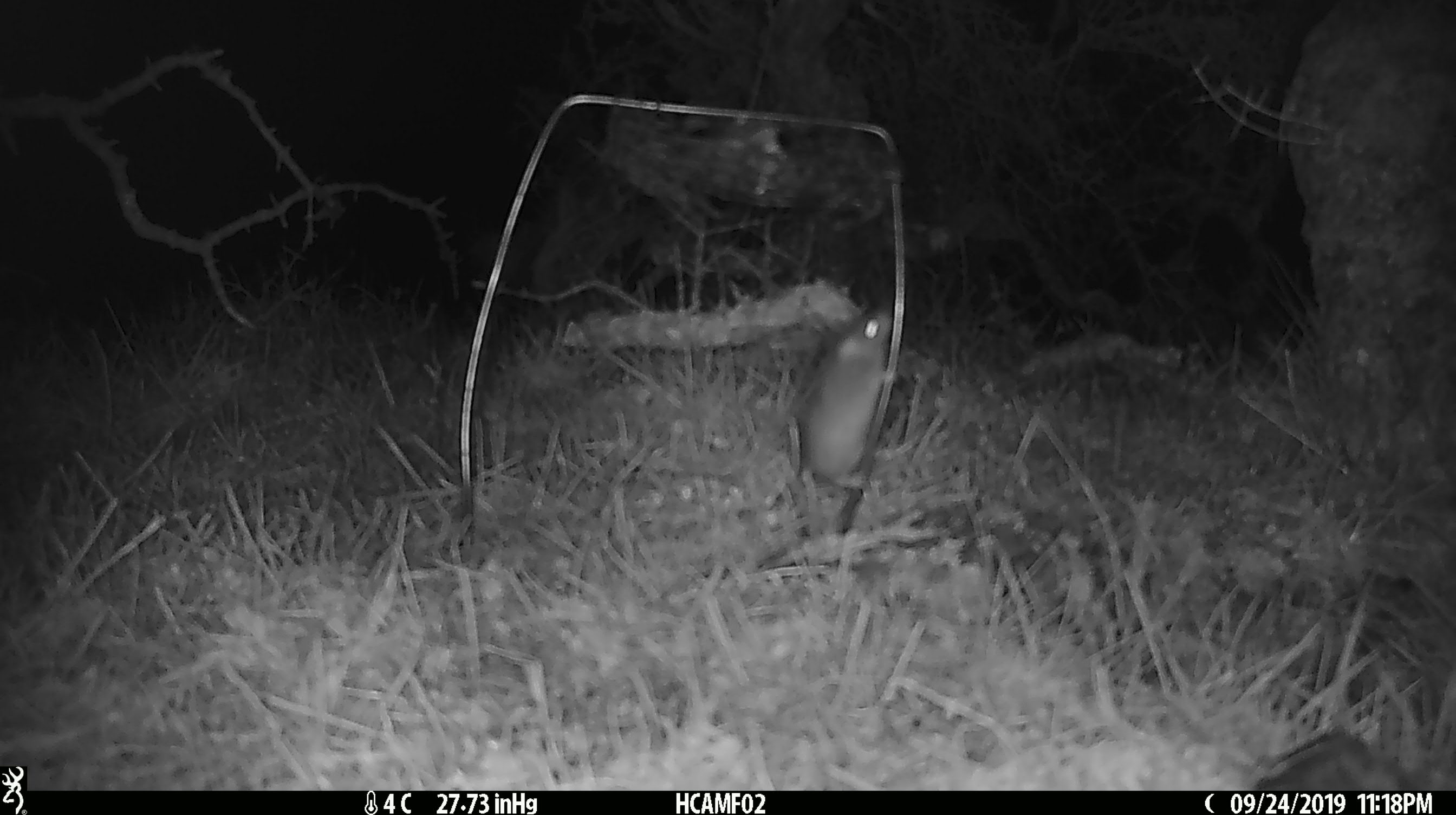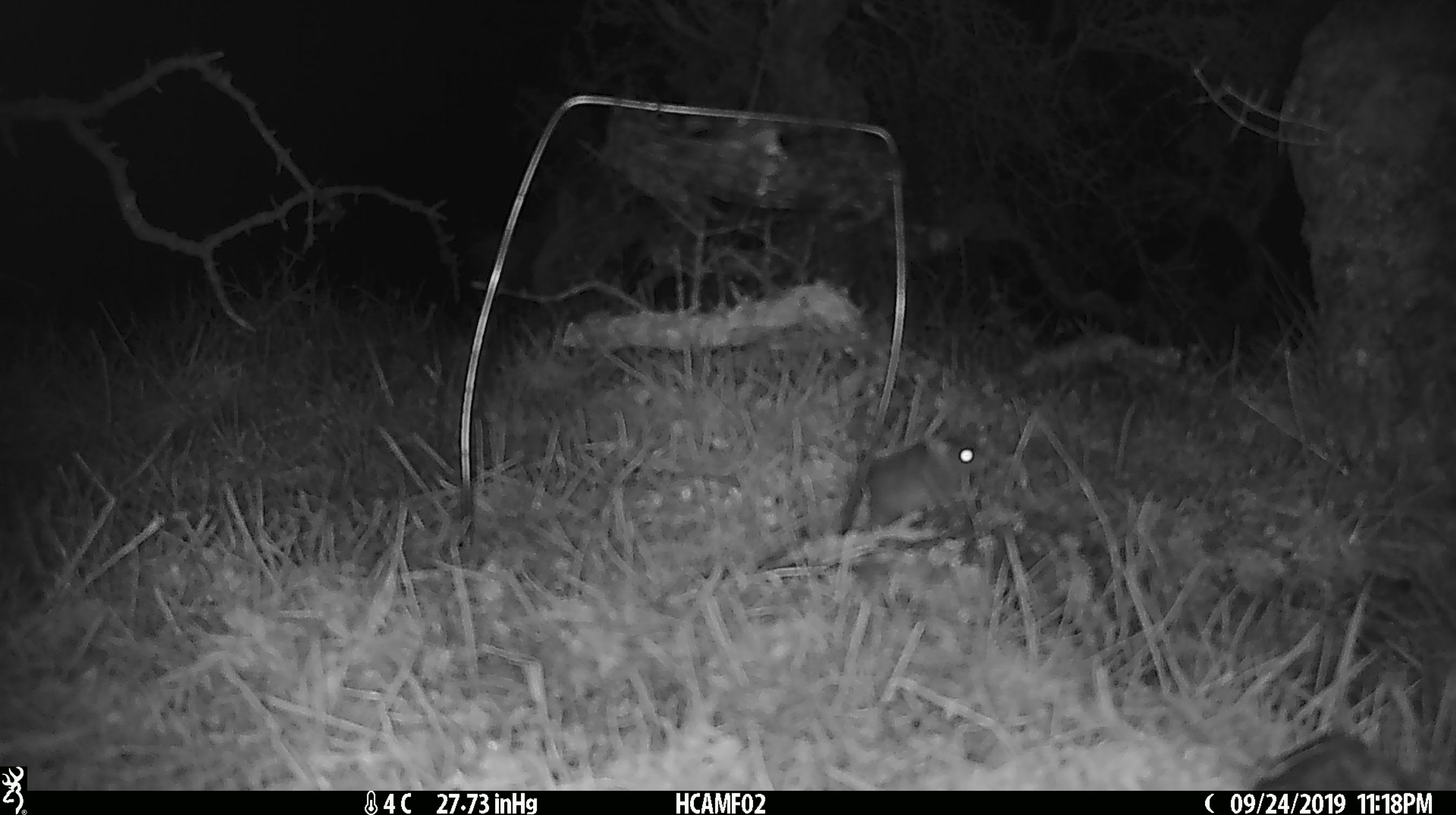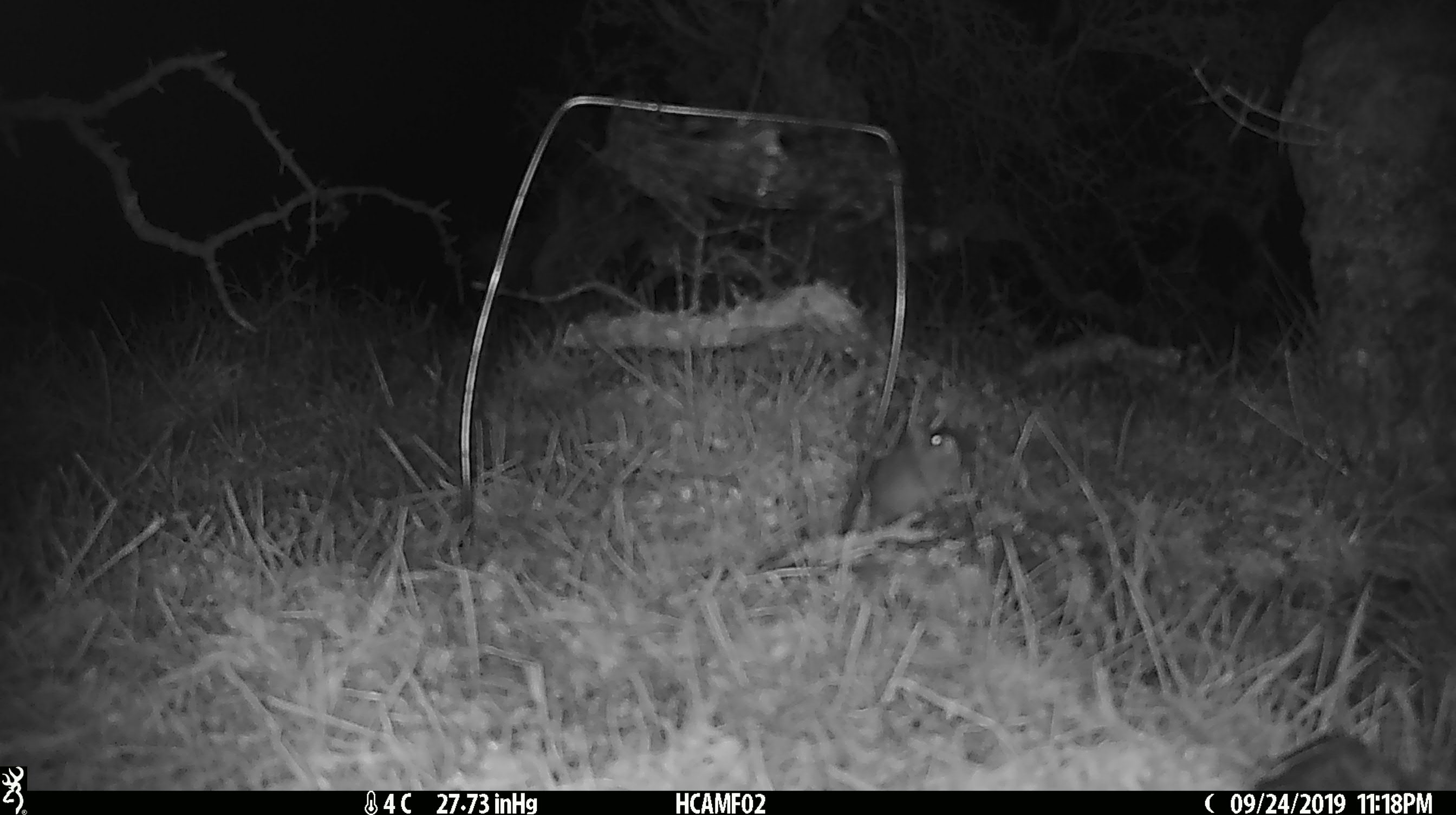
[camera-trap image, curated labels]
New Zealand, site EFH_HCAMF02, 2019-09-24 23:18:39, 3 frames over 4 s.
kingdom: Animalia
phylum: Chordata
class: Mammalia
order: Rodentia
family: Muridae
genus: Mus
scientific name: Mus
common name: mouse